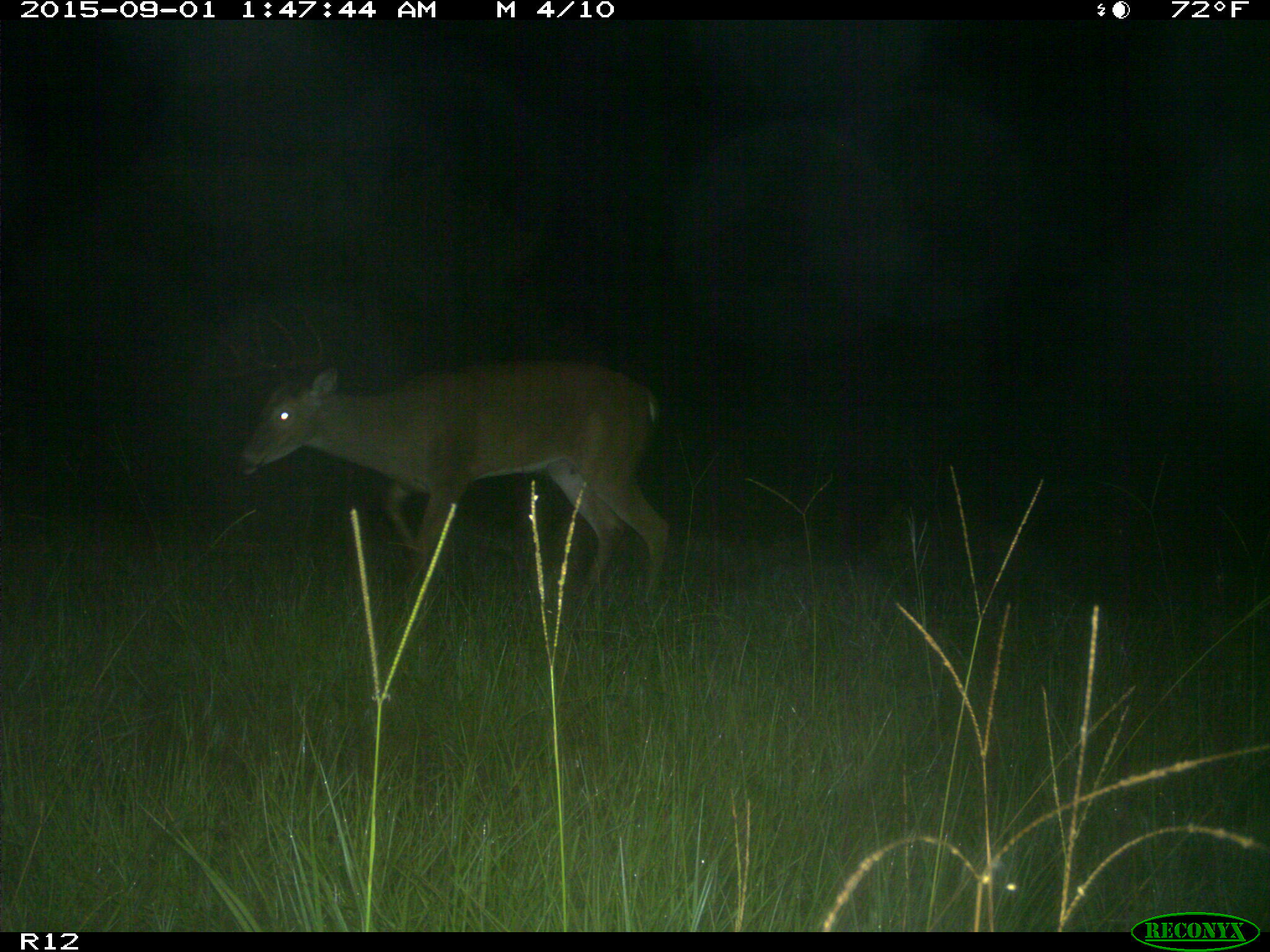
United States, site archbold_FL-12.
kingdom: Animalia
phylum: Chordata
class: Mammalia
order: Artiodactyla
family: Cervidae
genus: Odocoileus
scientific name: Odocoileus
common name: deer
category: unidentified deer